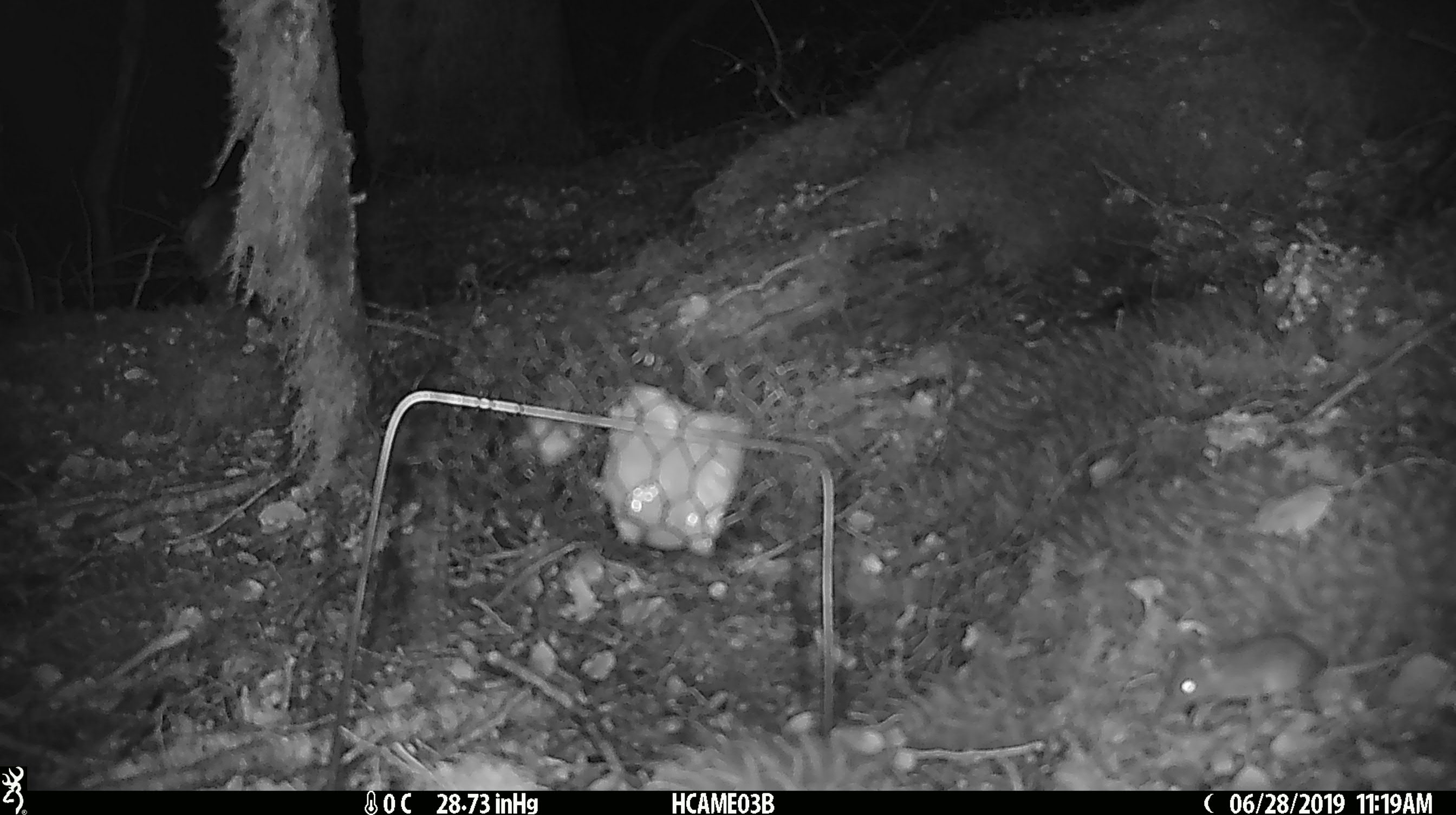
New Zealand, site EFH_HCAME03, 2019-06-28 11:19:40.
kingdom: Animalia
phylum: Chordata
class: Mammalia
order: Rodentia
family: Muridae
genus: Mus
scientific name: Mus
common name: mouse